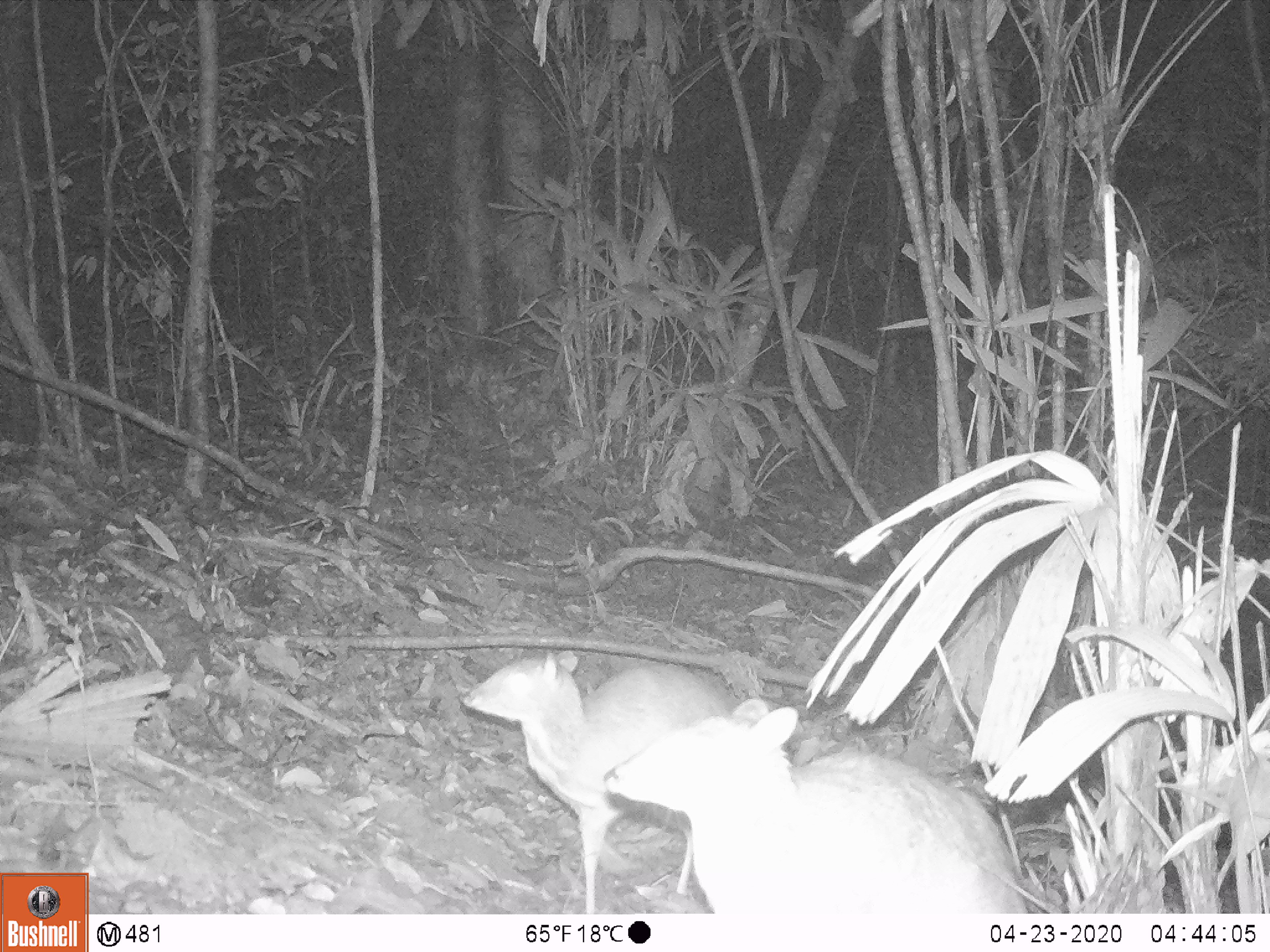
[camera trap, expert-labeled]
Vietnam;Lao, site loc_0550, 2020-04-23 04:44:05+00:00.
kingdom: Animalia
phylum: Chordata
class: Mammalia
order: Artiodactyla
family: Tragulidae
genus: Moschiola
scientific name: Moschiola meminna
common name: chevrotain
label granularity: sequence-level